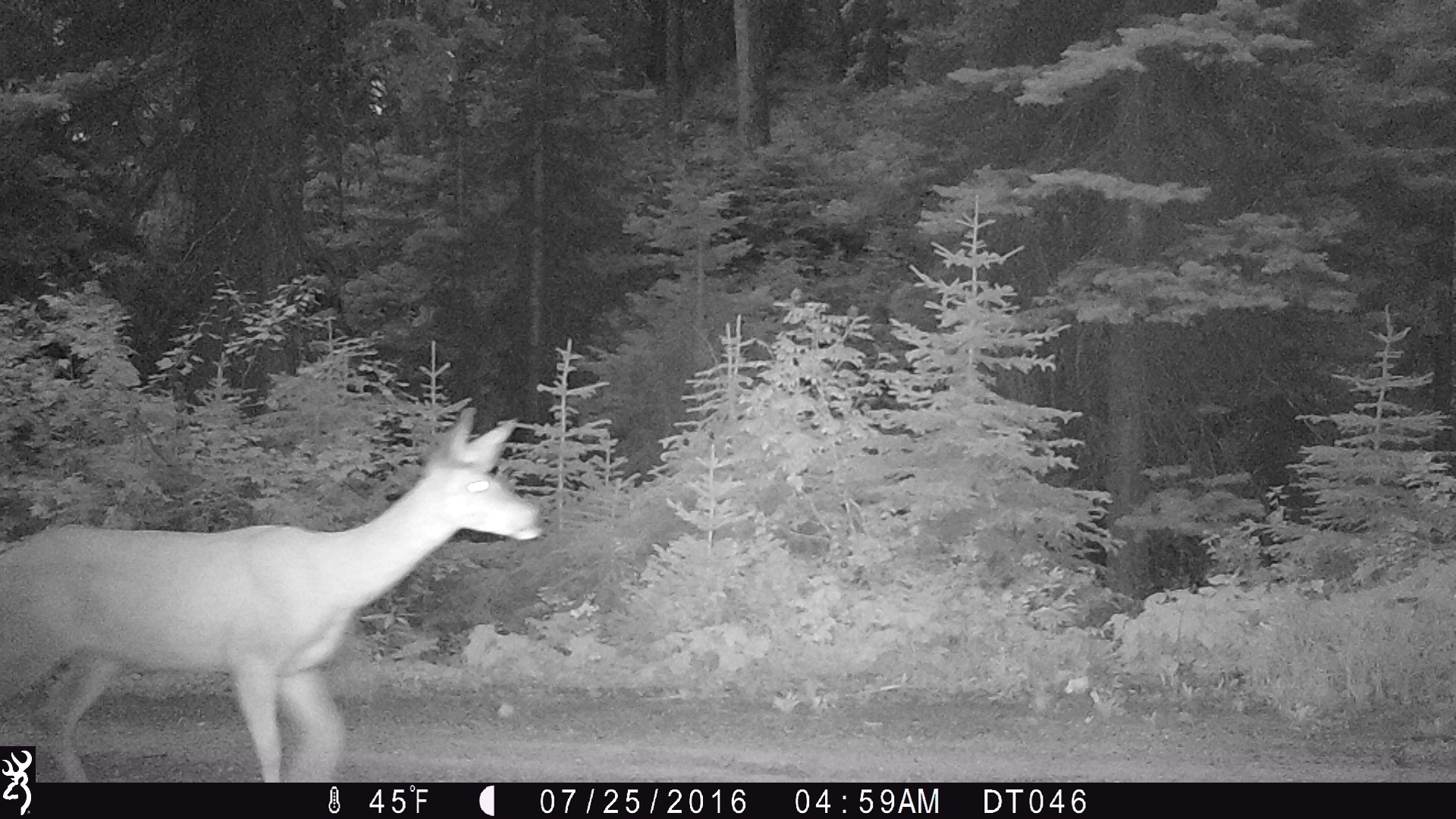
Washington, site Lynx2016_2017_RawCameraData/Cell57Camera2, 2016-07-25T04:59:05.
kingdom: Animalia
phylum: Chordata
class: Mammalia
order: Artiodactyla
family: Cervidae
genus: Odocoileus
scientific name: Odocoileus hemionus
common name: mule deer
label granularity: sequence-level